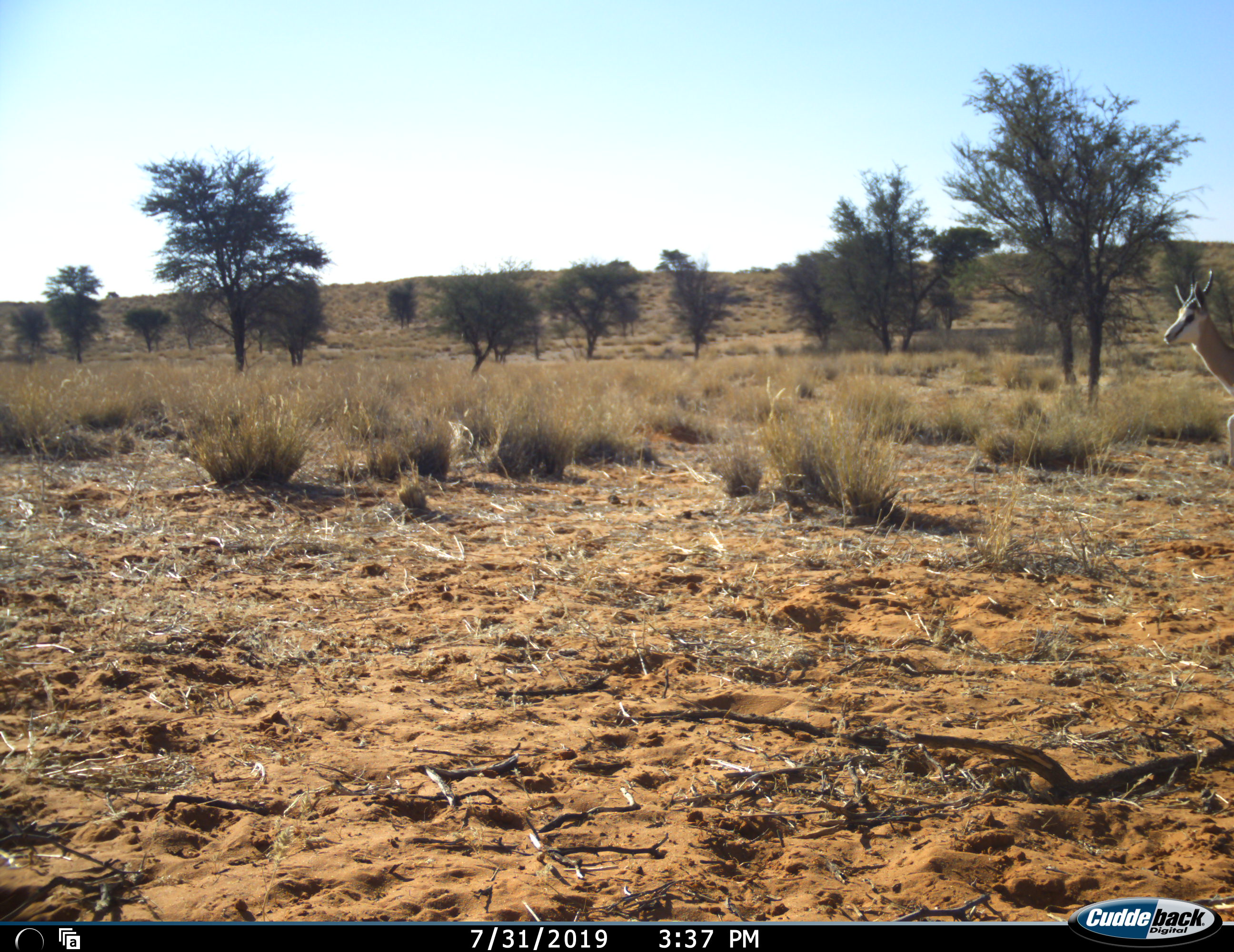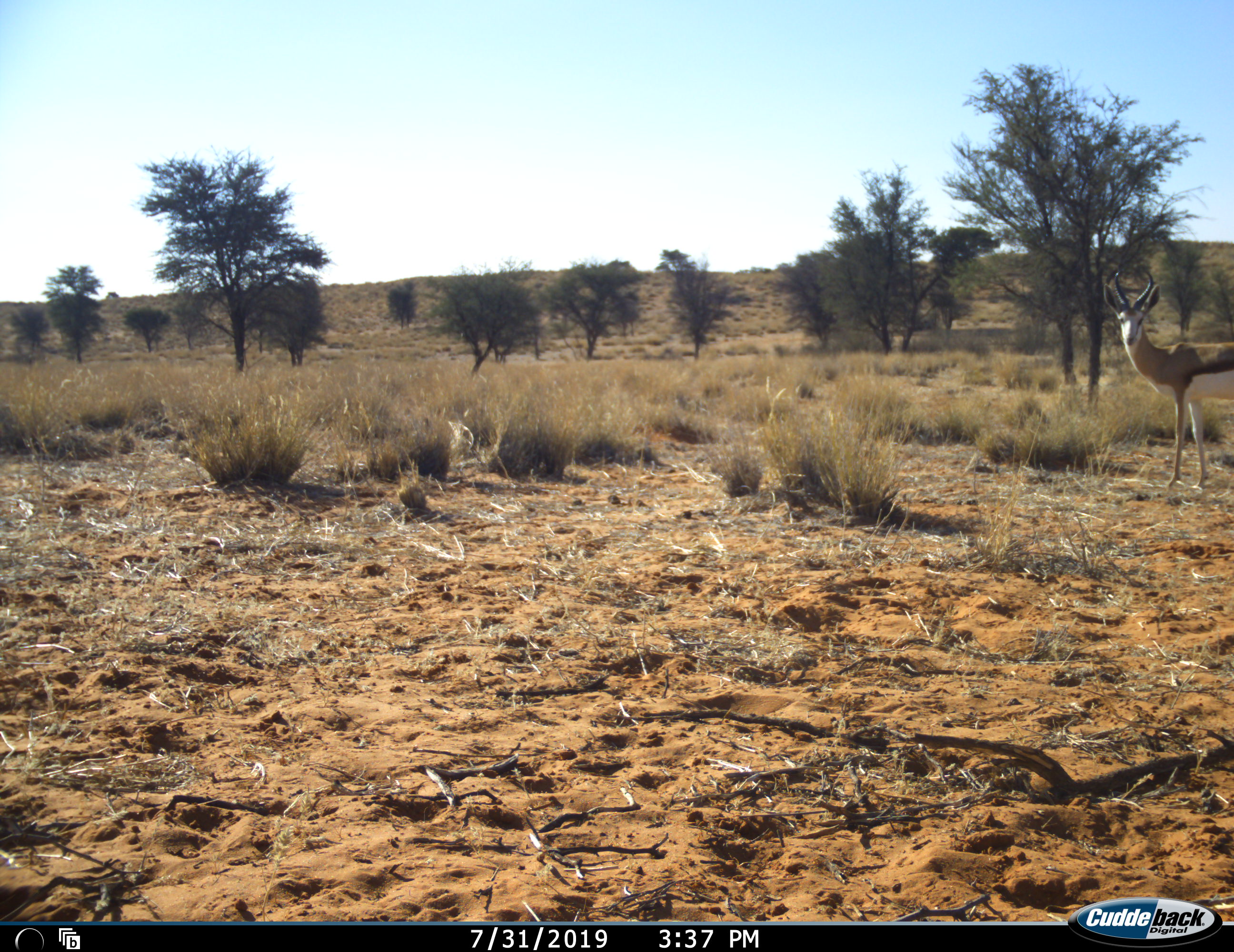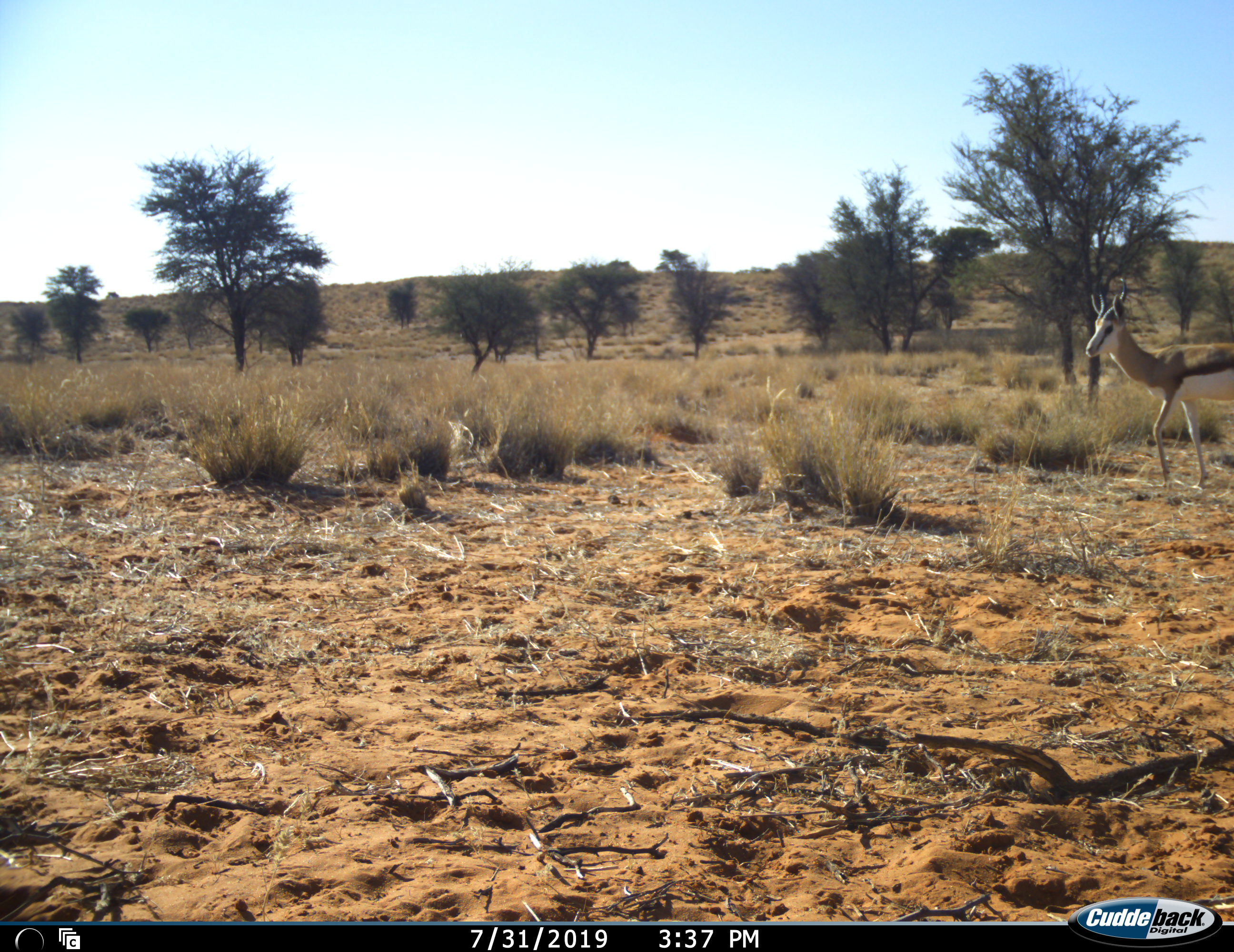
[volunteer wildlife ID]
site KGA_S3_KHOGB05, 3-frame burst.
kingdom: Animalia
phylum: Chordata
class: Mammalia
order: Artiodactyla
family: Bovidae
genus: Antidorcas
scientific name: Antidorcas marsupialis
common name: springbok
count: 1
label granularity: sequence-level